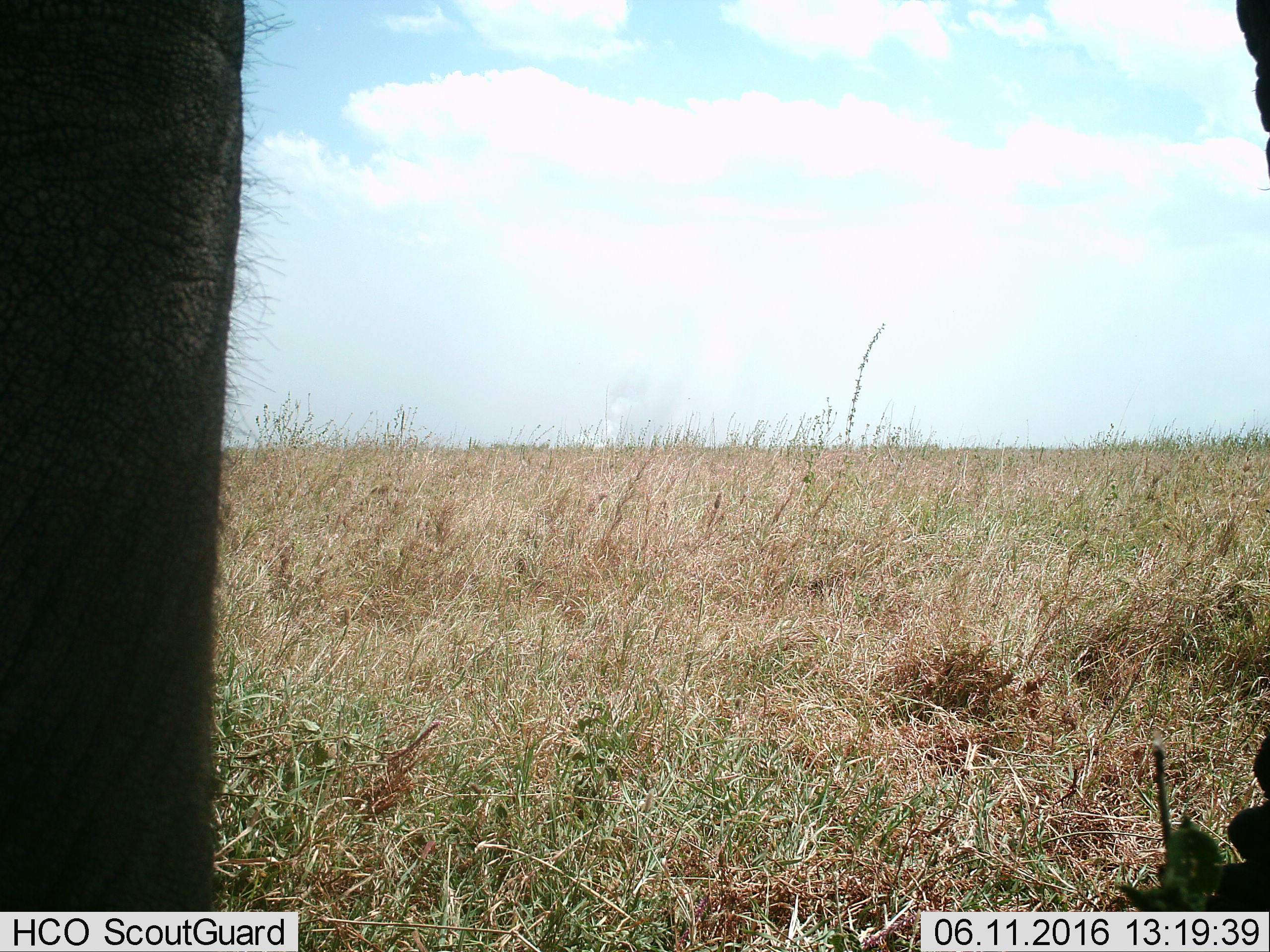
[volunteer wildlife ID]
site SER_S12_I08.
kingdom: Animalia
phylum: Chordata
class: Mammalia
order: Proboscidea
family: Elephantidae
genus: Loxodonta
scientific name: Loxodonta africana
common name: african bush elephant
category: elephant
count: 1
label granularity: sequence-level